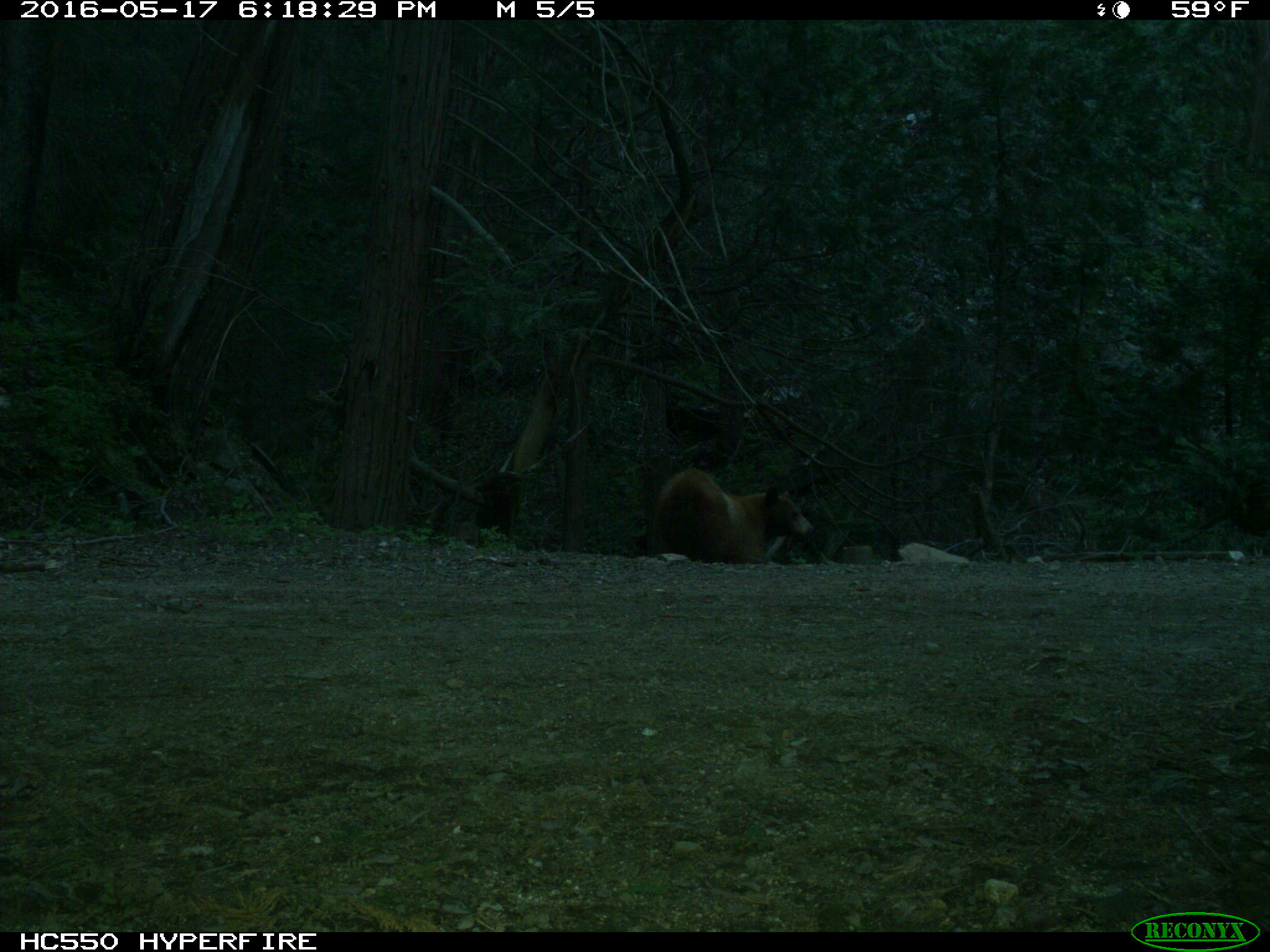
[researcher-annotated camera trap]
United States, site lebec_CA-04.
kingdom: Animalia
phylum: Chordata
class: Mammalia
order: Carnivora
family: Ursidae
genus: Ursus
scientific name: Ursus americanus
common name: american black bear